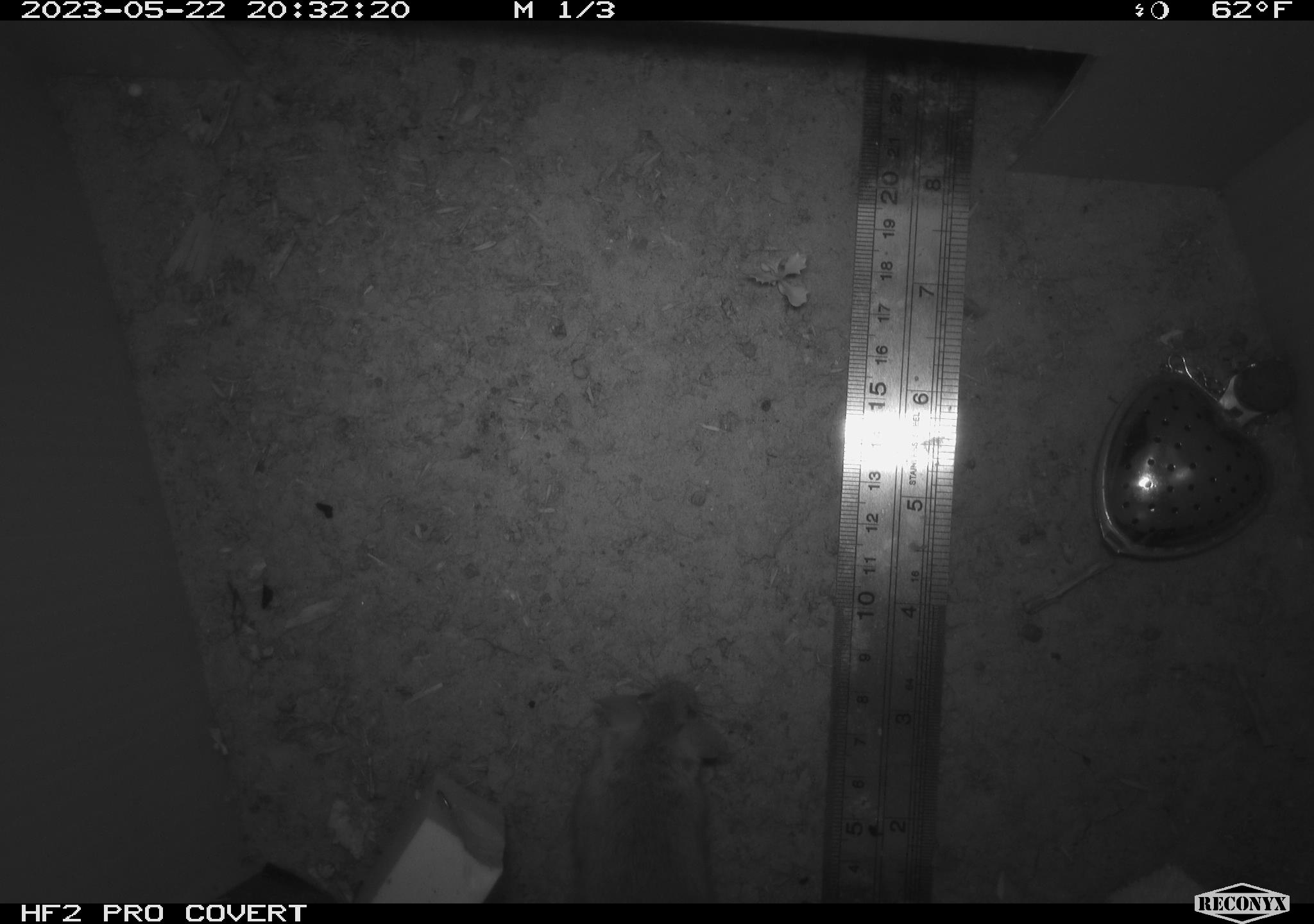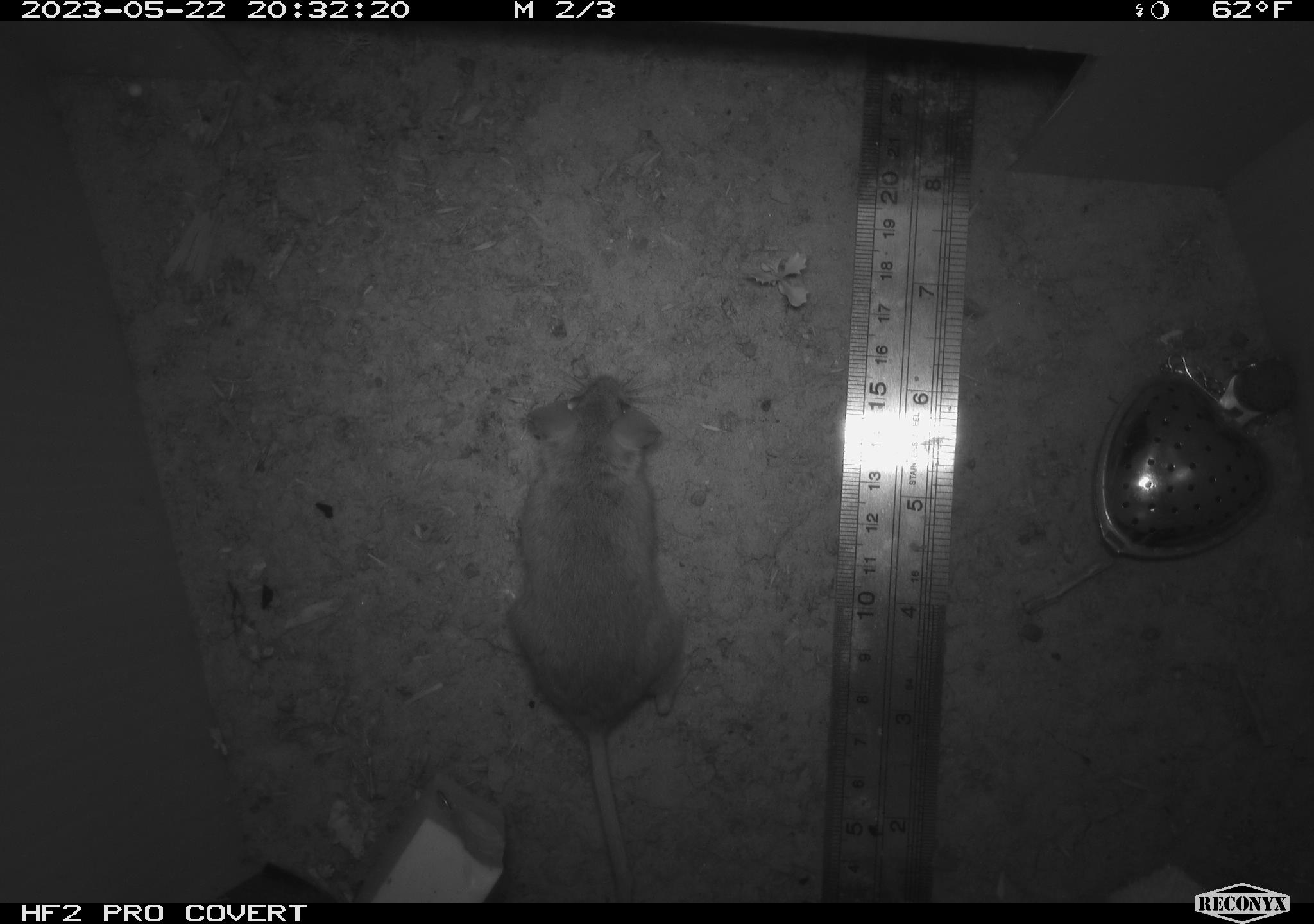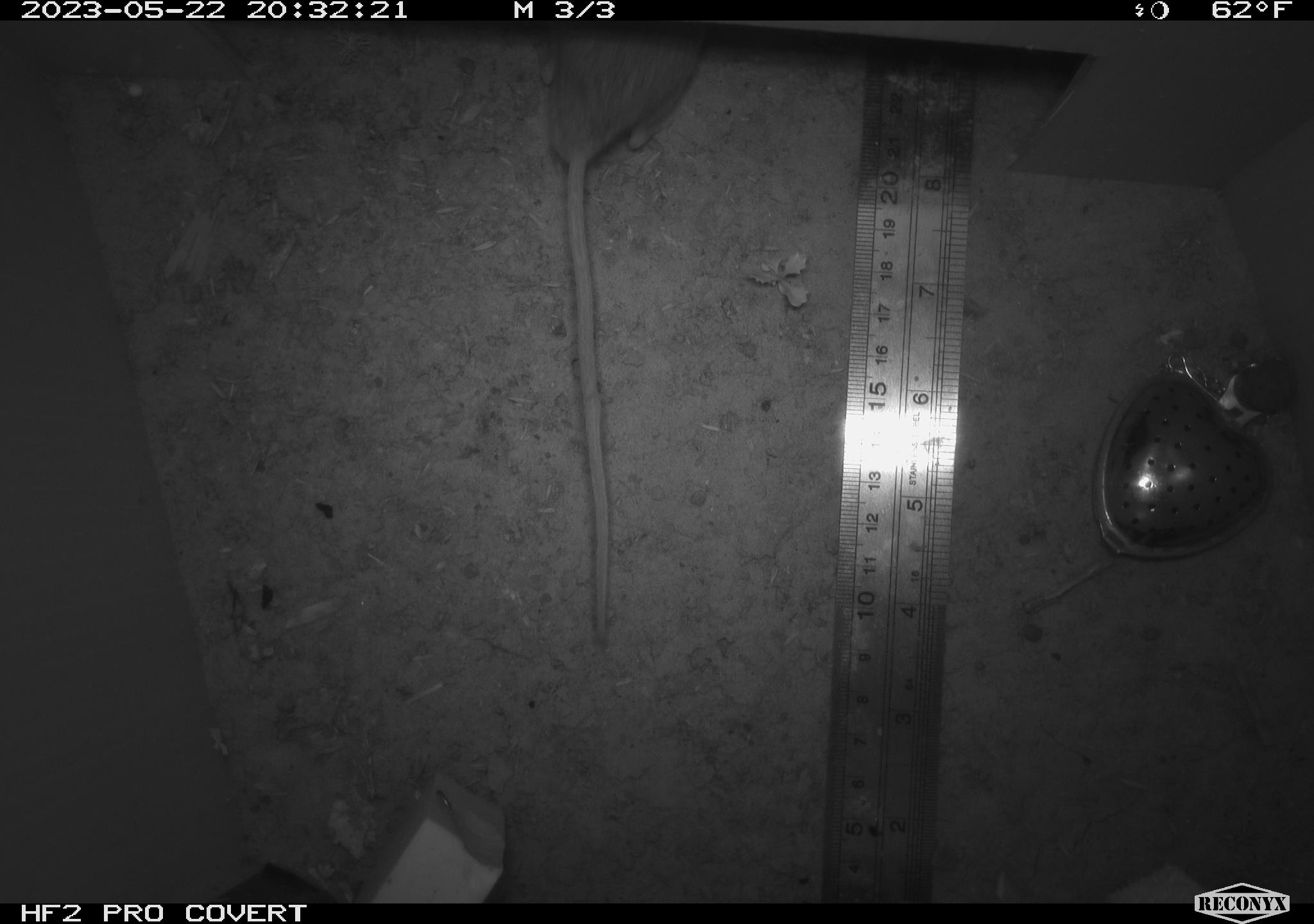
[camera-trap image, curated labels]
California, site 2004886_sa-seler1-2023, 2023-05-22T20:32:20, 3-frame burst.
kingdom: Animalia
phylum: Chordata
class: Mammalia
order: Rodentia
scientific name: Rodentia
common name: mouse species